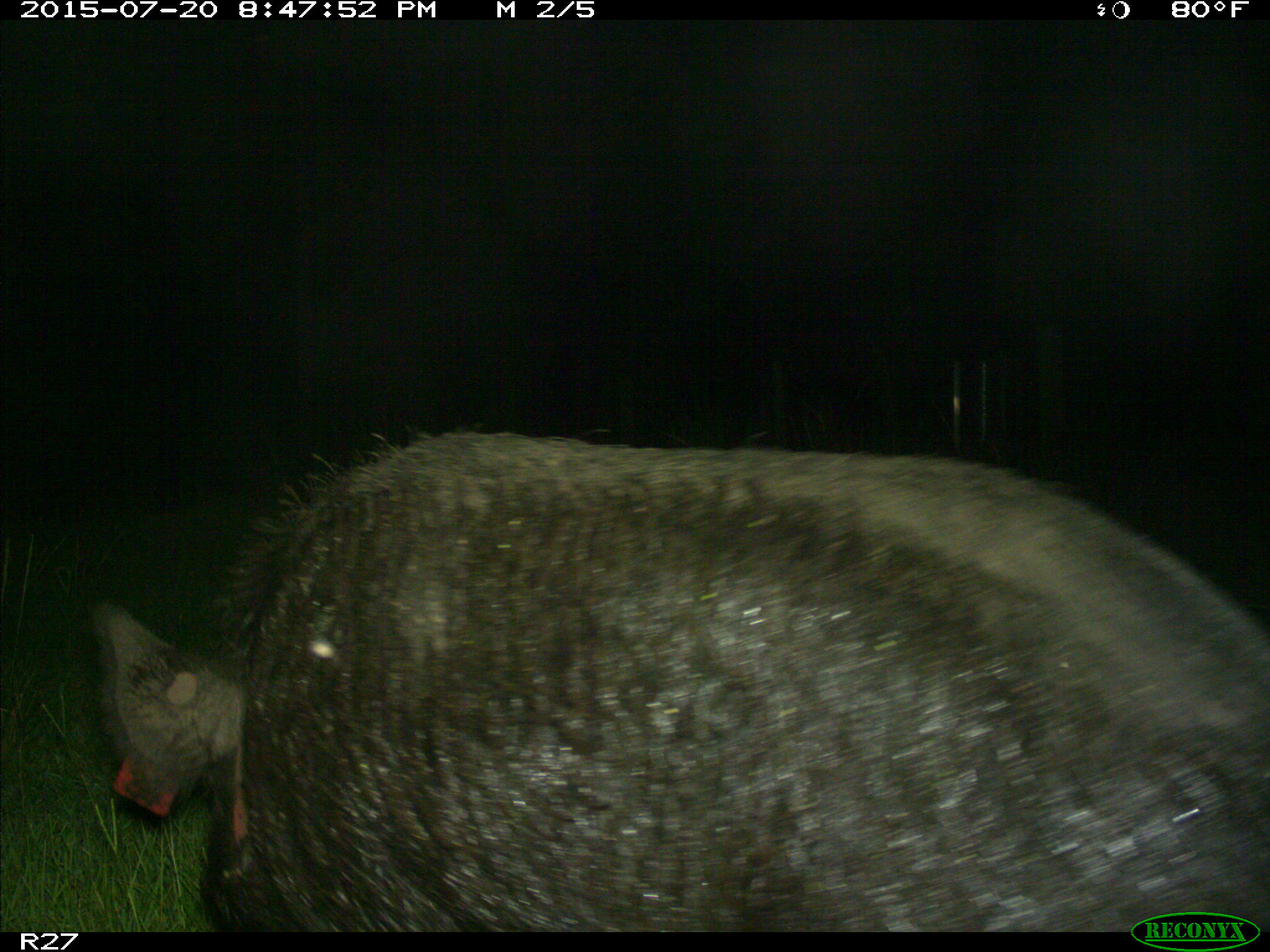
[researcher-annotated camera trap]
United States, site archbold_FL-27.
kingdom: Animalia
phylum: Chordata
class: Mammalia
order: Artiodactyla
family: Suidae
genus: Sus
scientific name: Sus scrofa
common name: wild boar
Sus scrofa (wild boar).